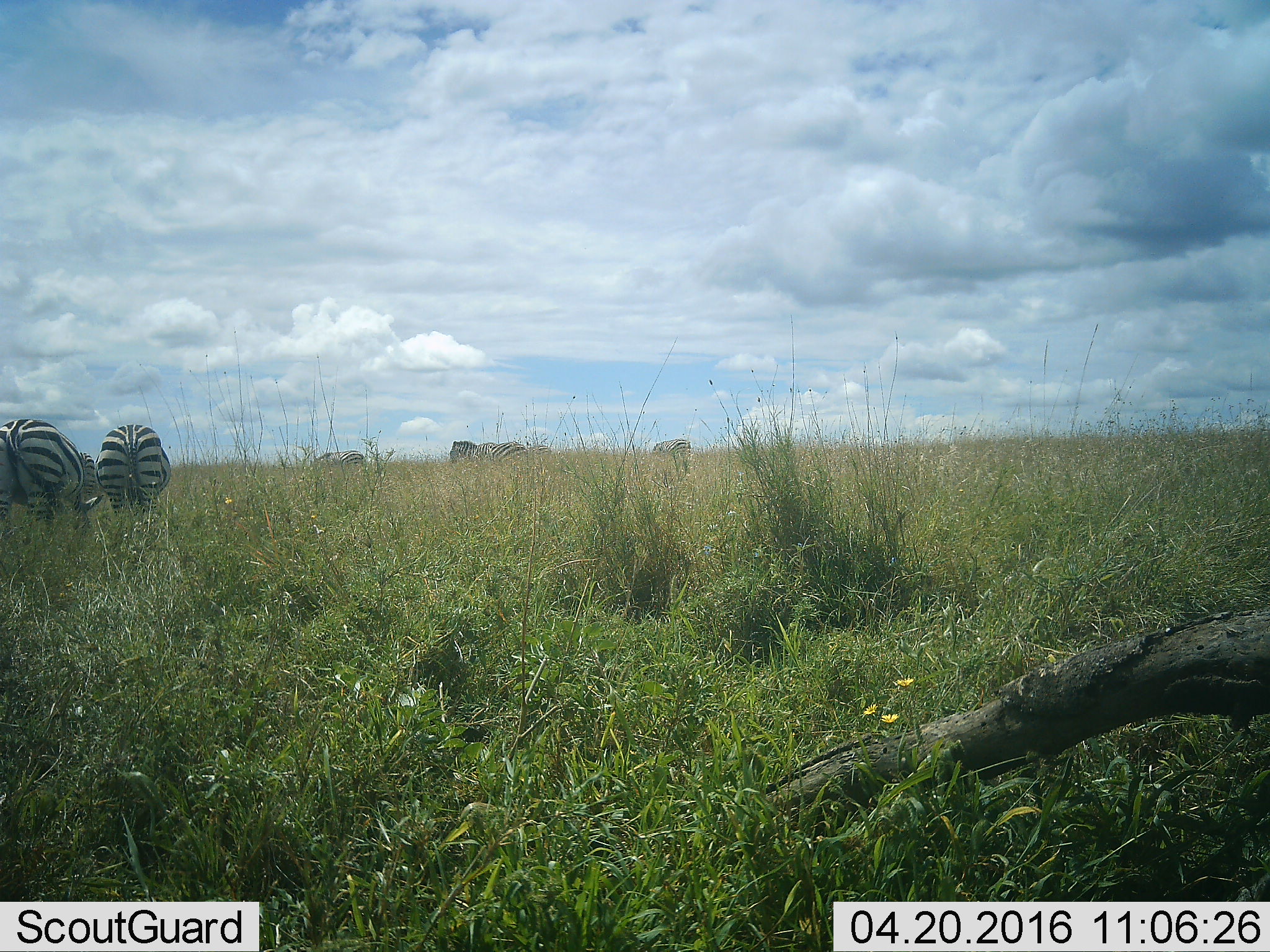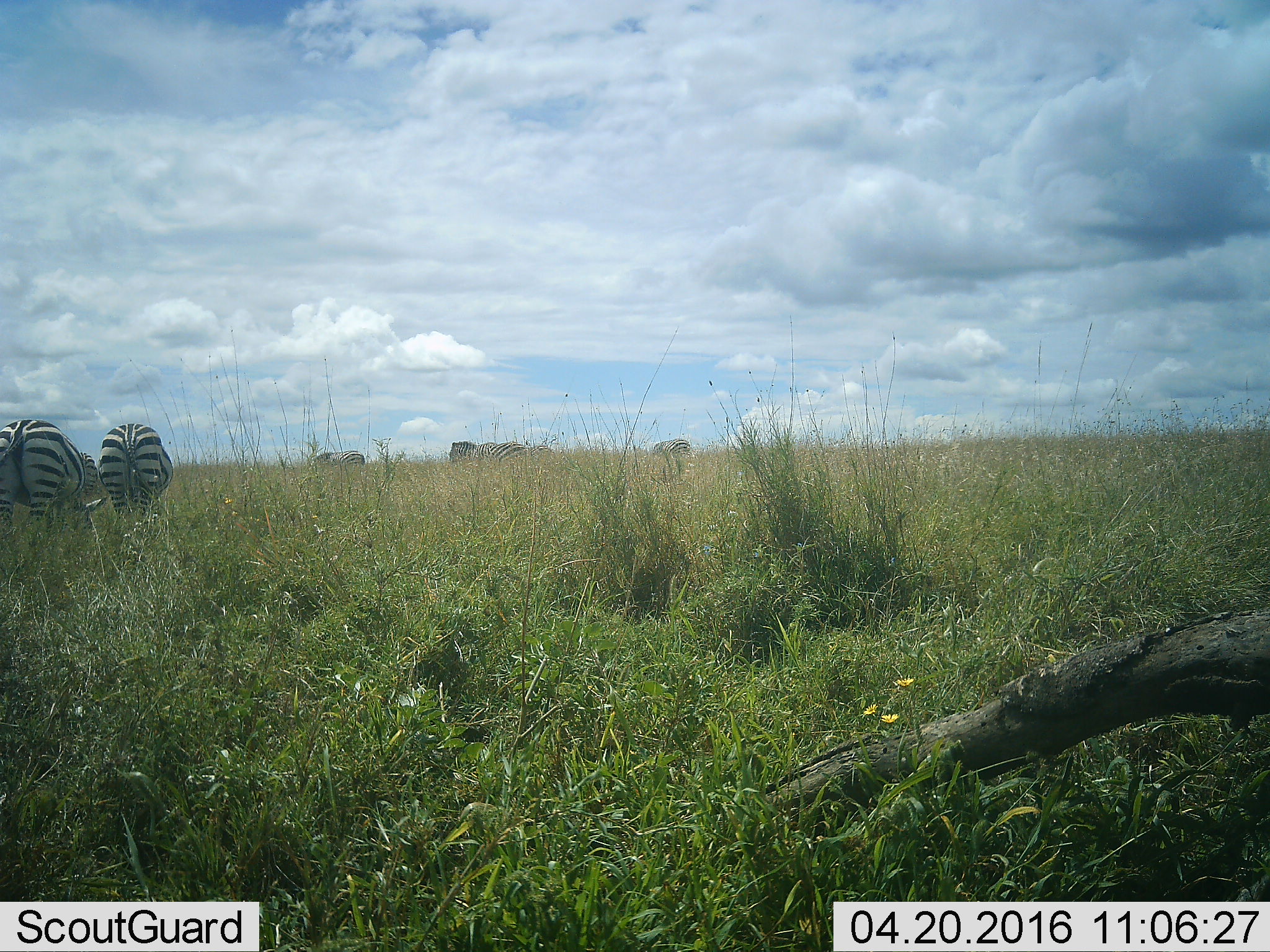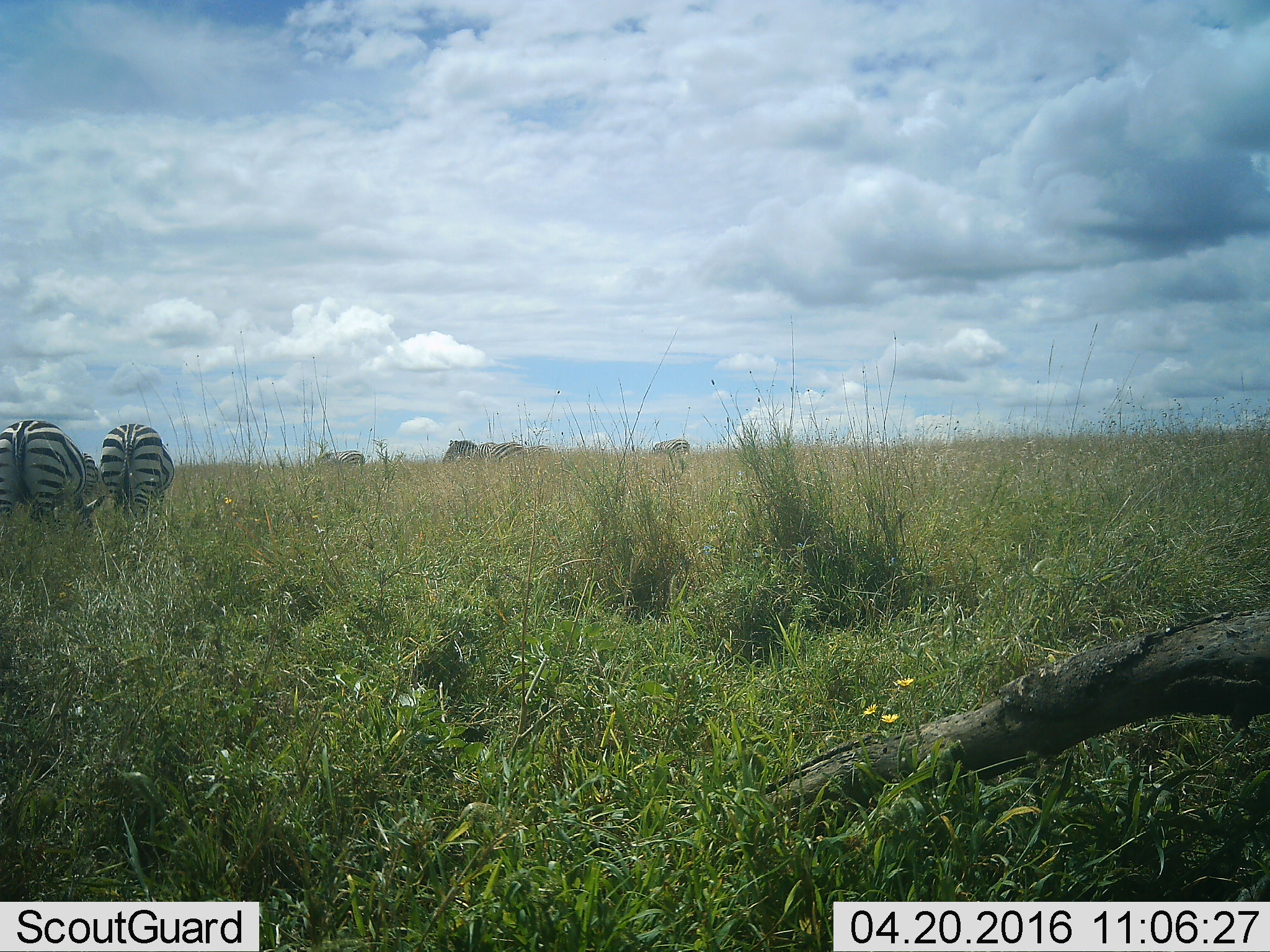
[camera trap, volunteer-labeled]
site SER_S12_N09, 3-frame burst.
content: unidentified animal